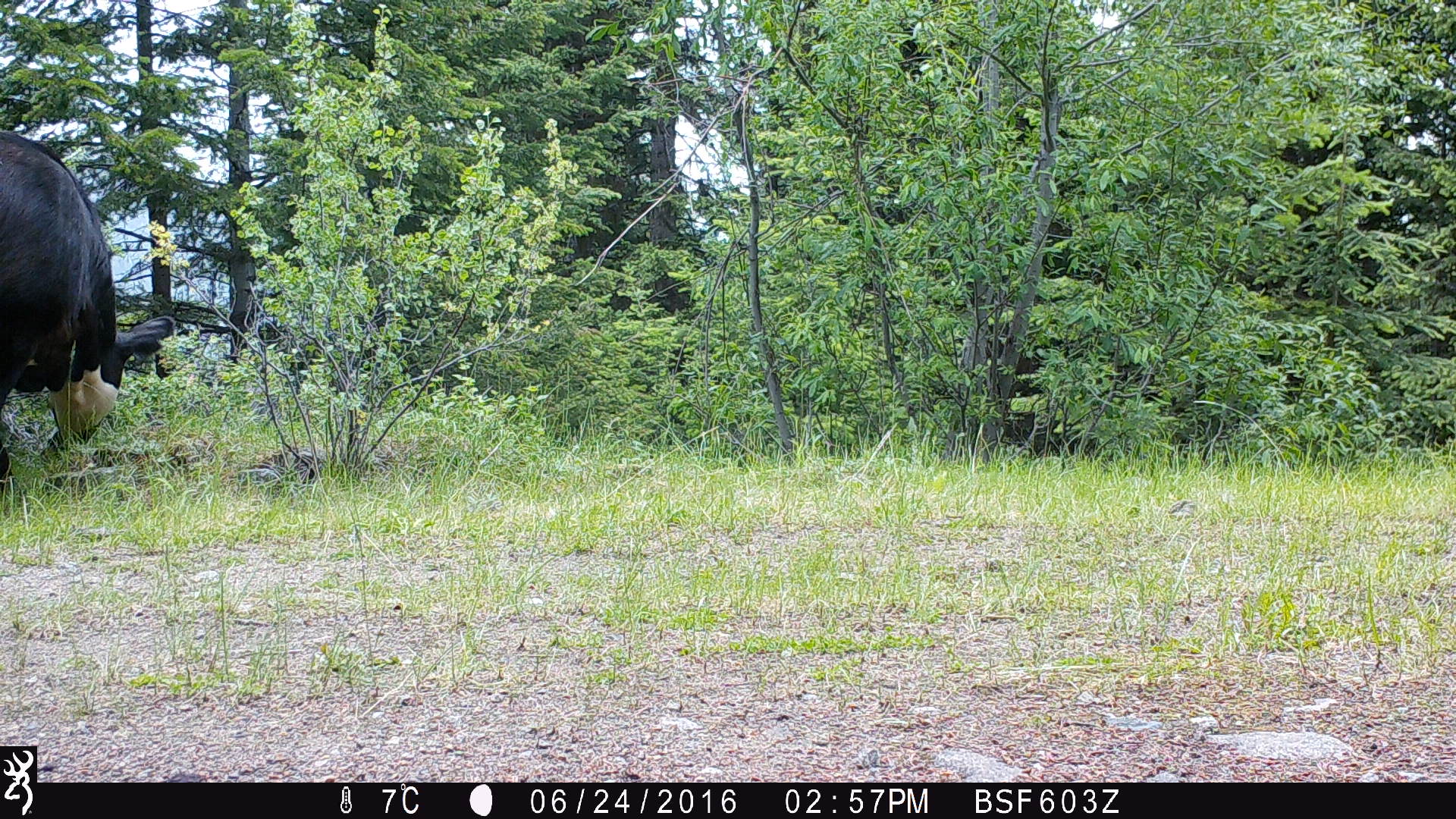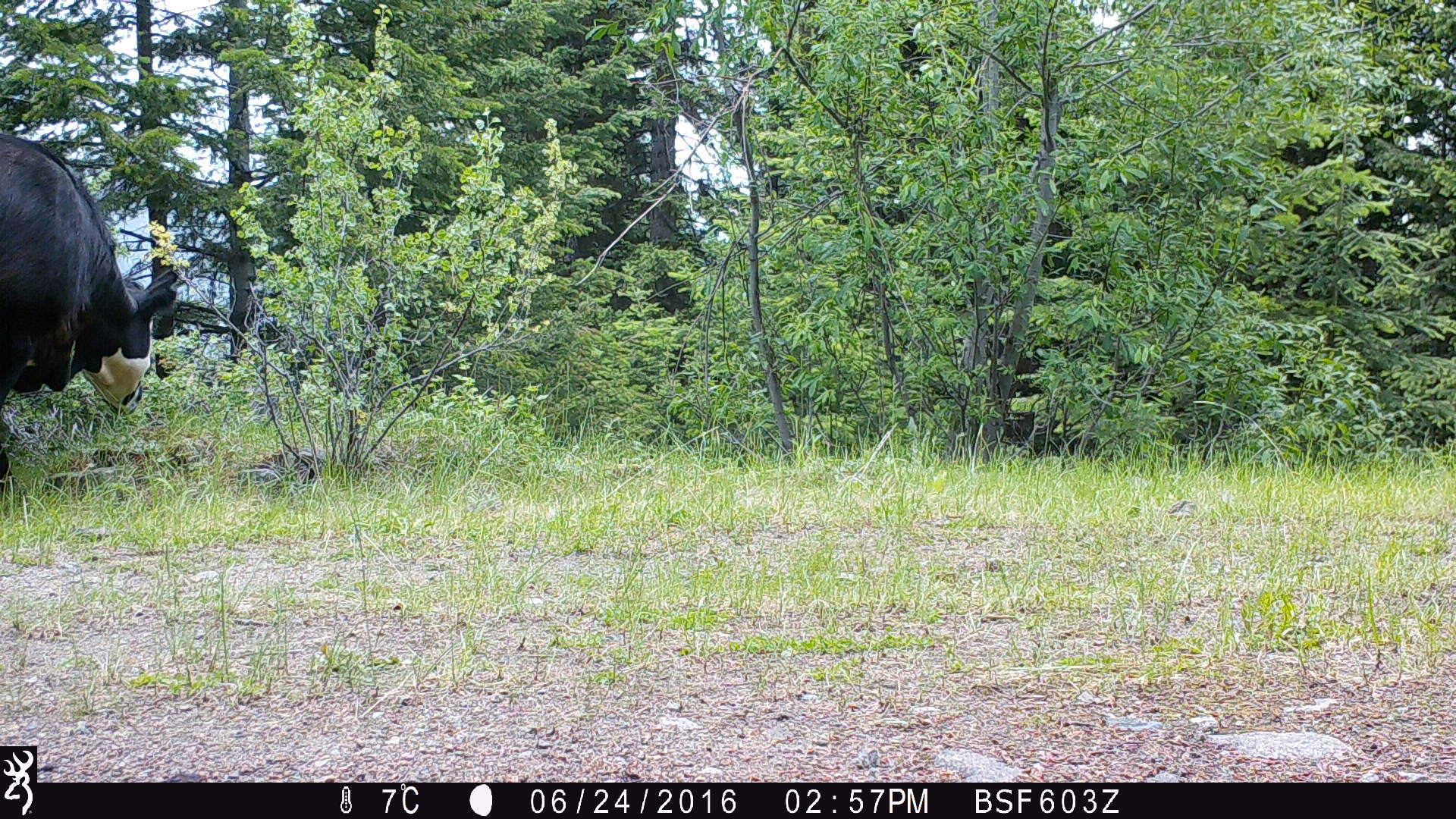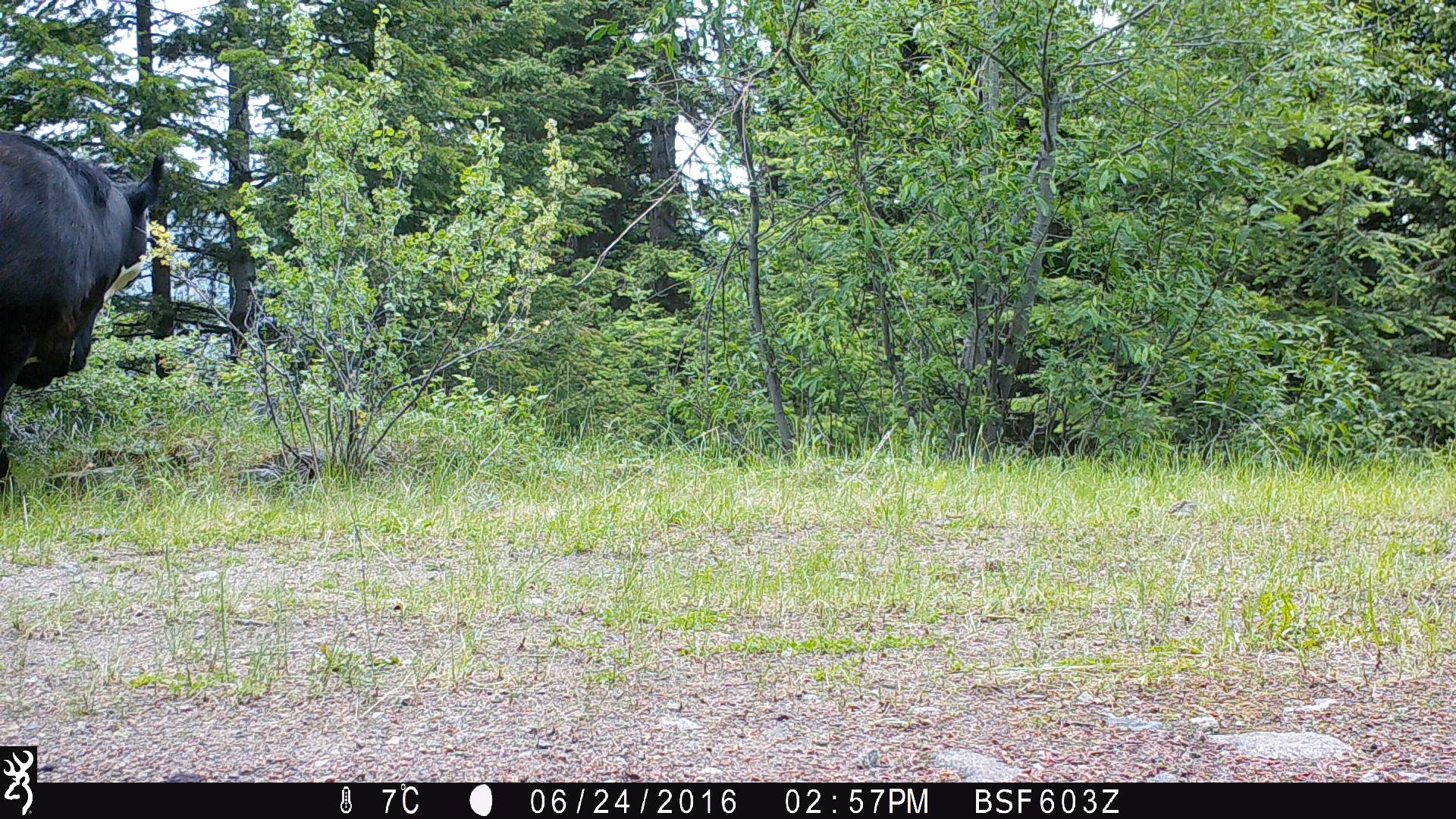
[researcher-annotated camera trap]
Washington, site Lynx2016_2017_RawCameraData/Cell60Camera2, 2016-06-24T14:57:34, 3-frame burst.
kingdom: Animalia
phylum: Chordata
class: Mammalia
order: Artiodactyla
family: Bovidae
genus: Bos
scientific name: Bos taurus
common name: domestic cattle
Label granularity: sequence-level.